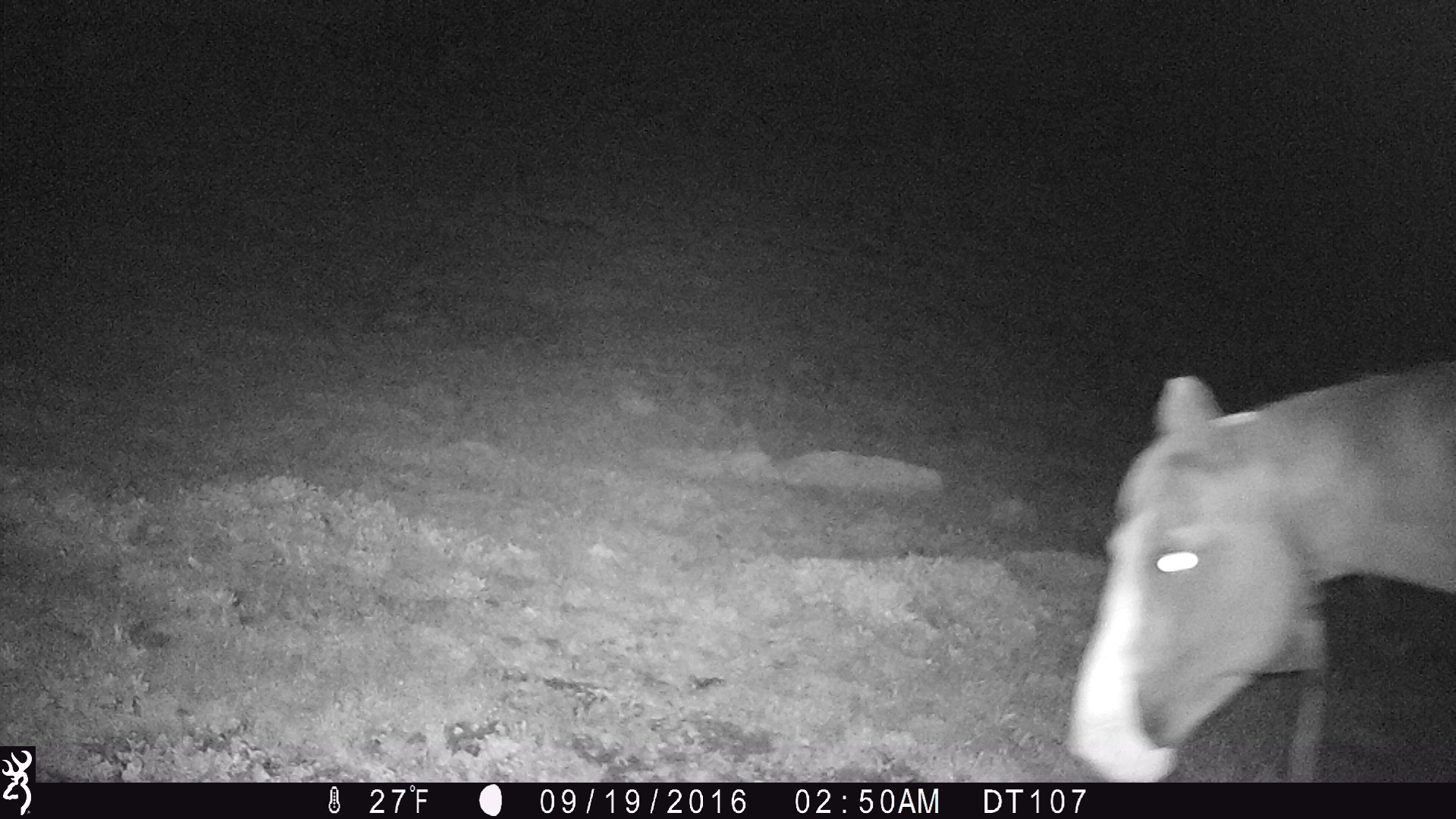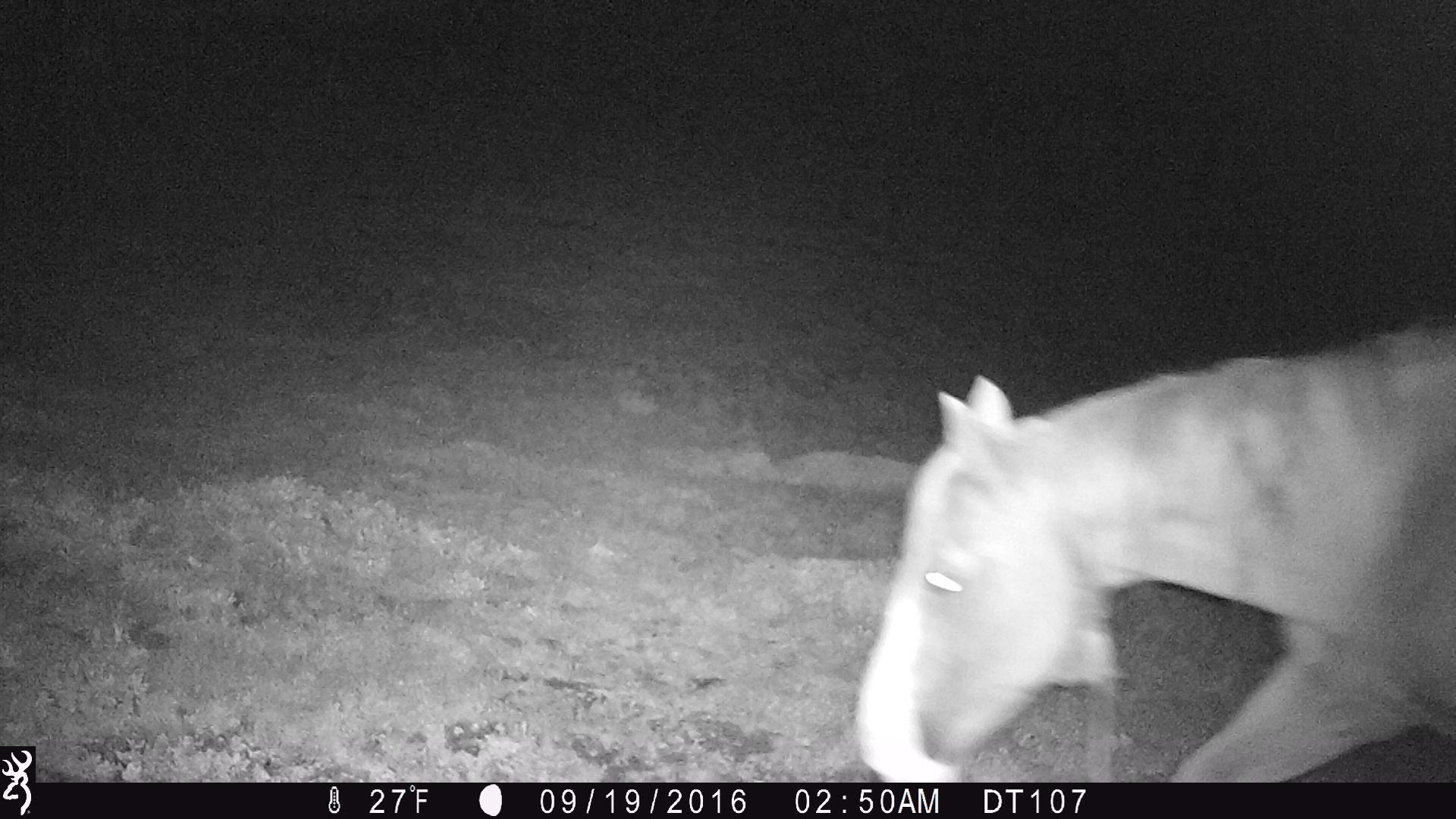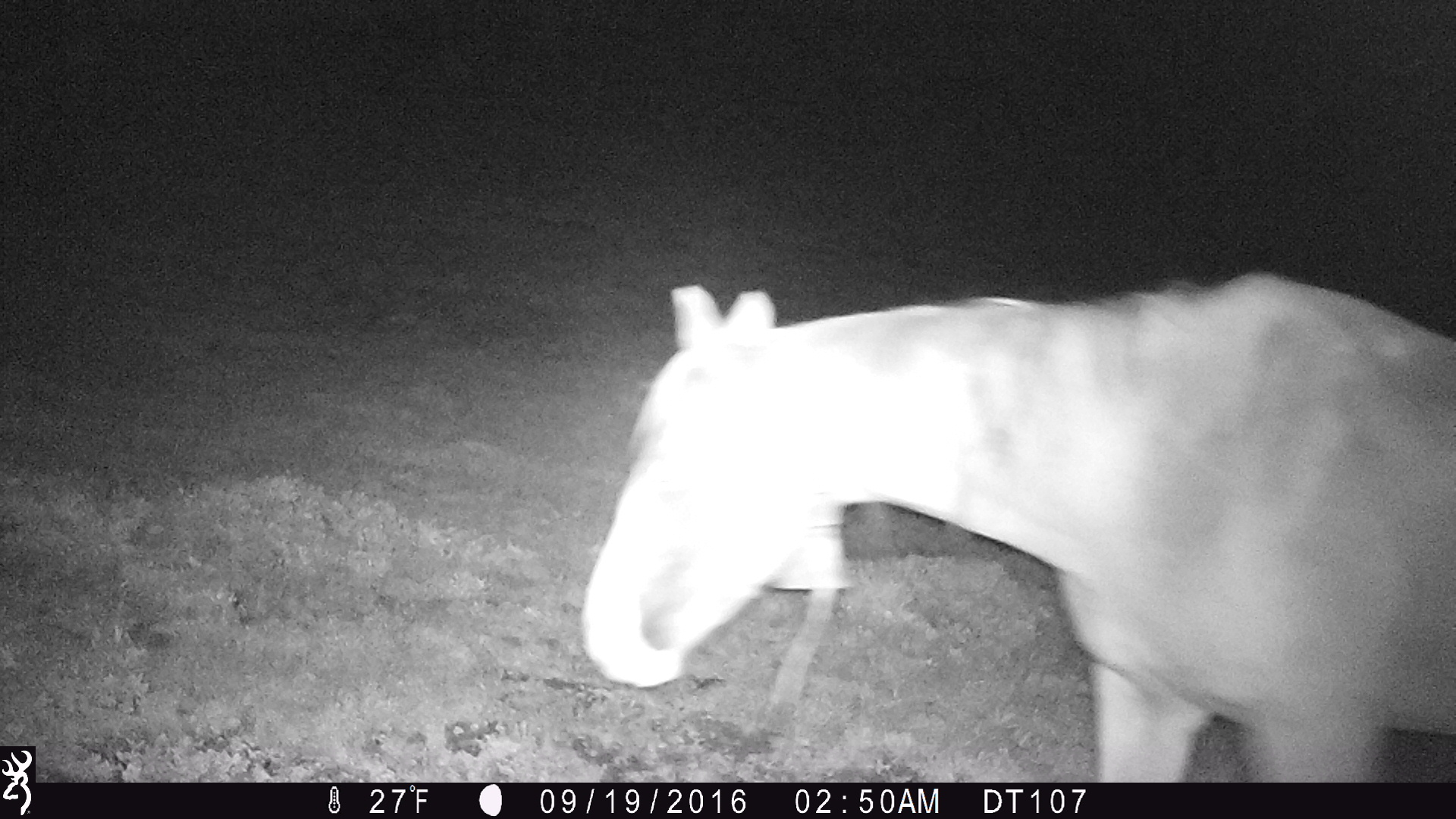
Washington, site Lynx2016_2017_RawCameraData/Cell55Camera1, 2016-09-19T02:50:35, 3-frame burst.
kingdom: Animalia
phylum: Chordata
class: Mammalia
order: Perissodactyla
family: Equidae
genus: Equus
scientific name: Equus caballus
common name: domestic horse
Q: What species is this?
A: Domestic horse (Equus caballus).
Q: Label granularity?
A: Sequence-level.